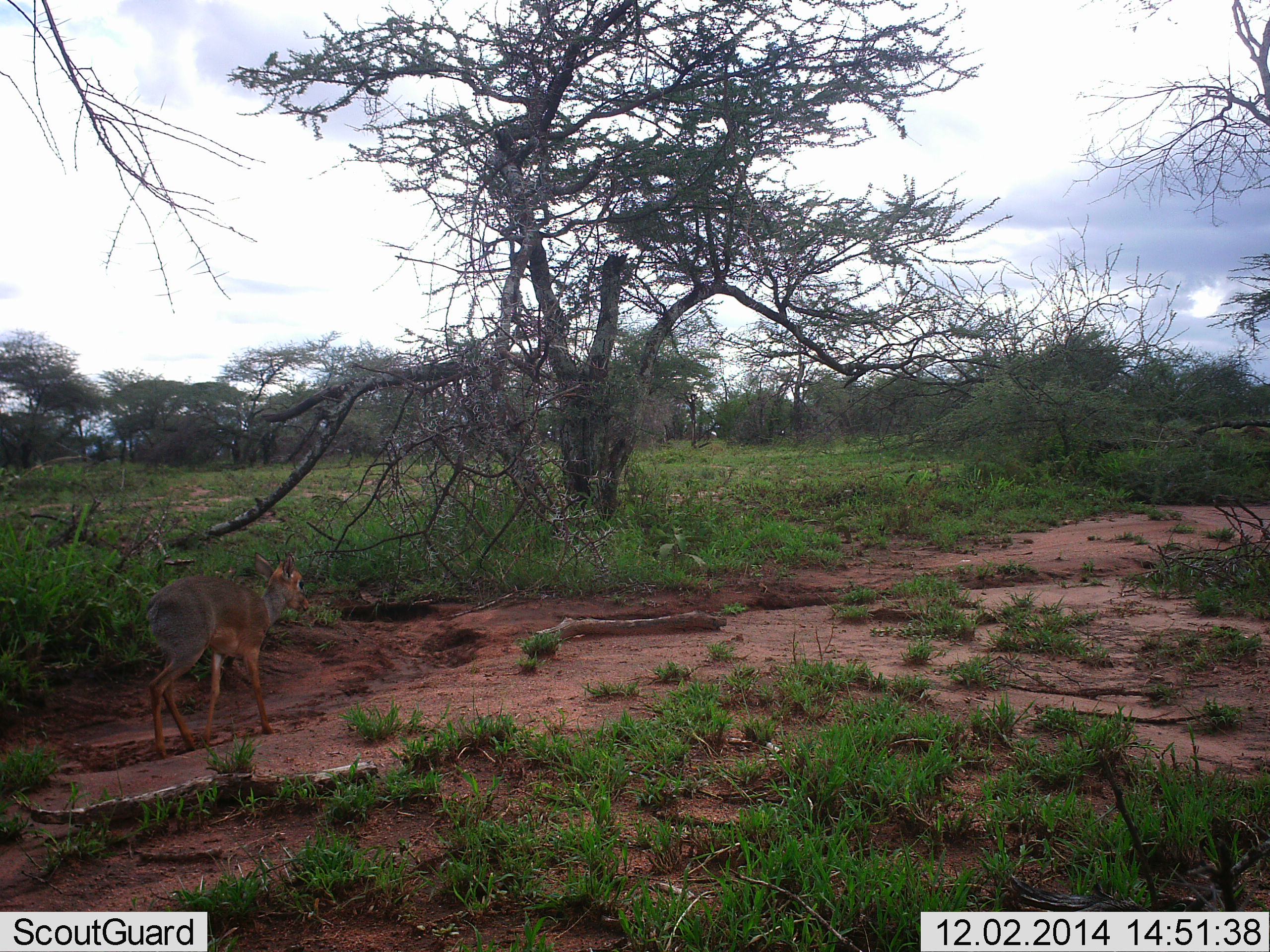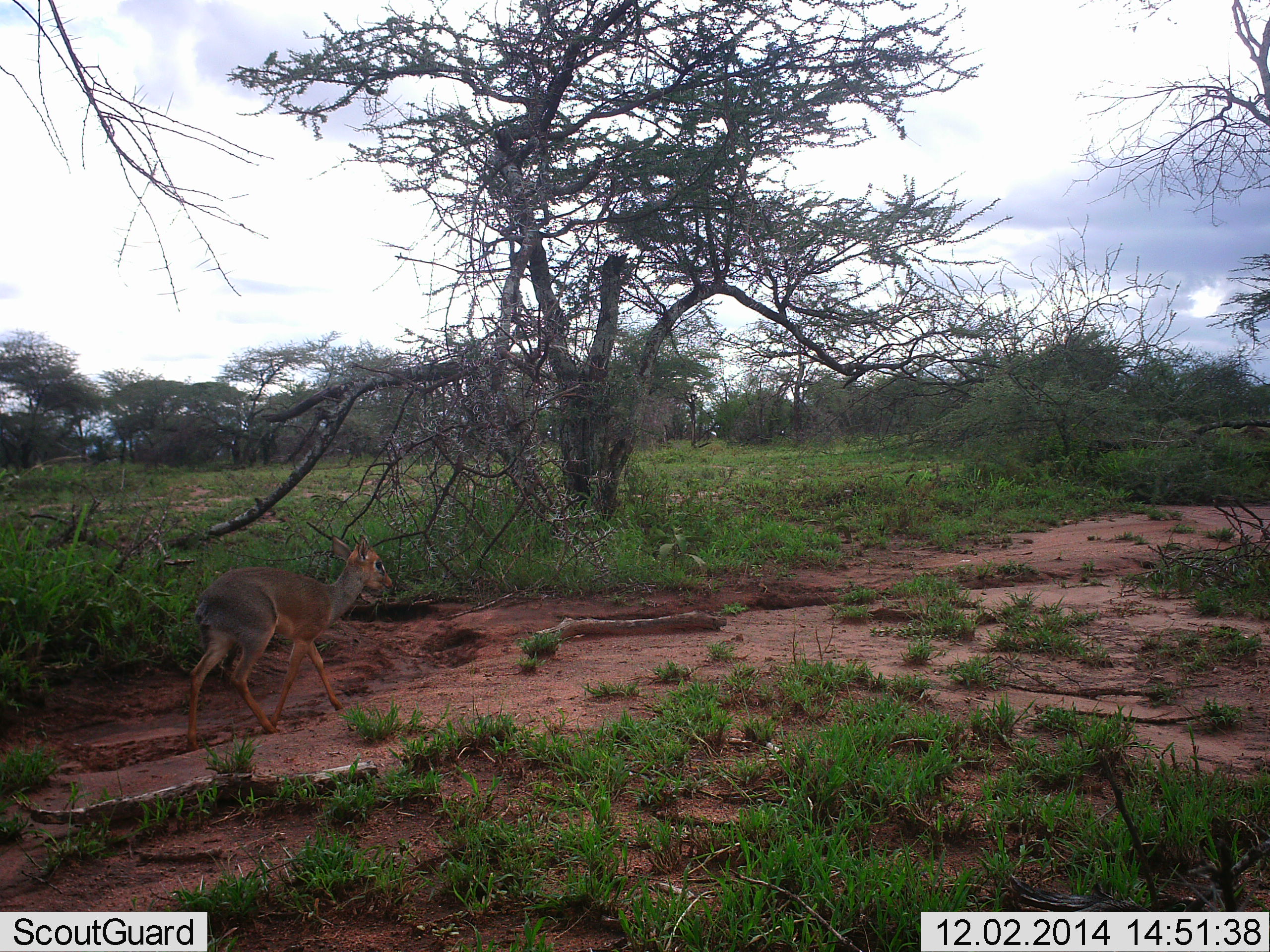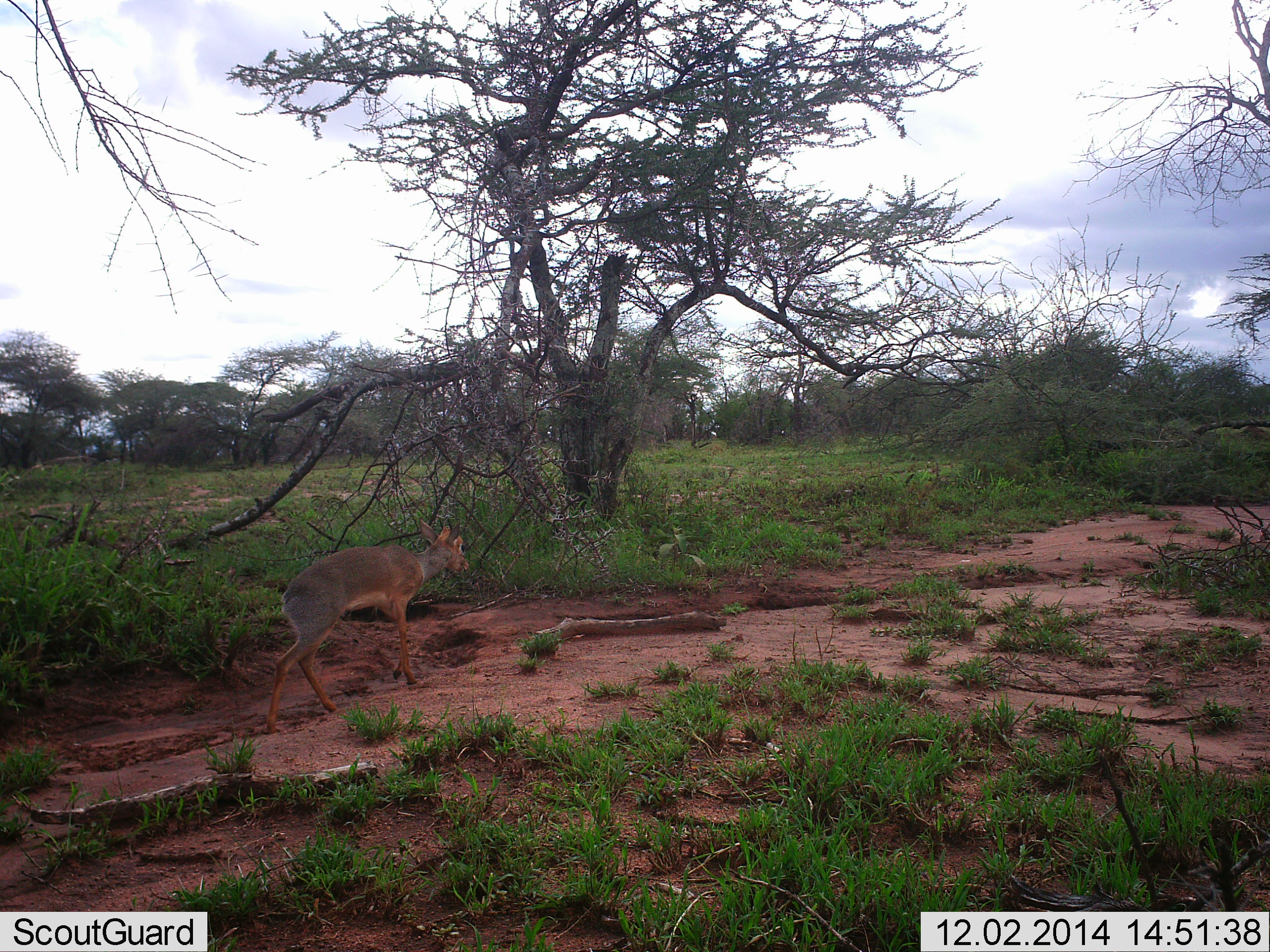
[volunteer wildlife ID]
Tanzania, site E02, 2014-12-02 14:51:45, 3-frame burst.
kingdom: Animalia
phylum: Chordata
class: Mammalia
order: Artiodactyla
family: Bovidae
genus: Madoqua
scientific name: Madoqua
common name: dikdik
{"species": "dikdik (Madoqua)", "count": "1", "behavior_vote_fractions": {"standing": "0%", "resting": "0%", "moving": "100%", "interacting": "0%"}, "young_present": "0%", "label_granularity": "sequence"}